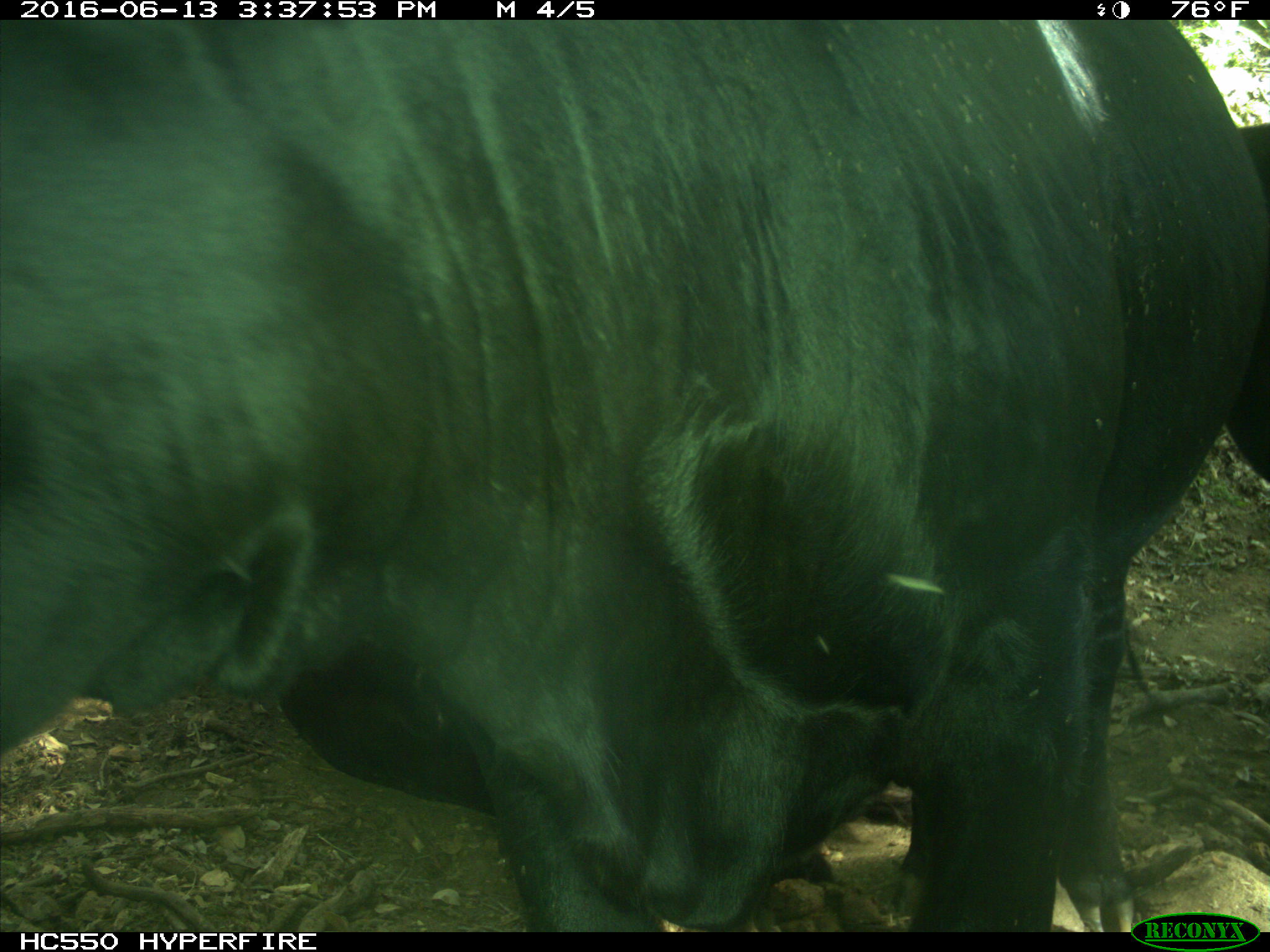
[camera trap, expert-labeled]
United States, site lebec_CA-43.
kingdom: Animalia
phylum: Chordata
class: Mammalia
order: Artiodactyla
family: Bovidae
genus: Bos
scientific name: Bos taurus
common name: domestic cow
Bos taurus (domestic cow).